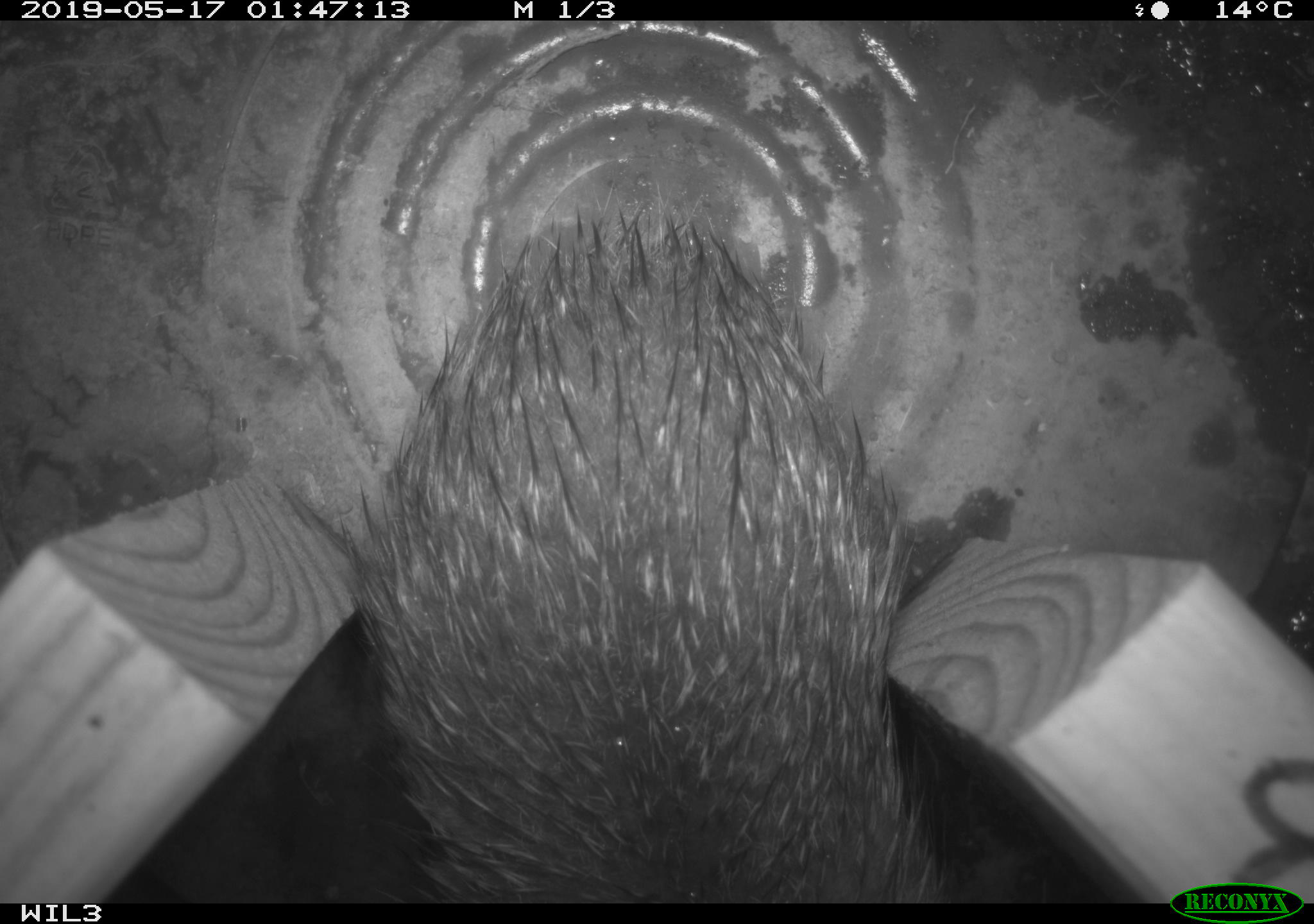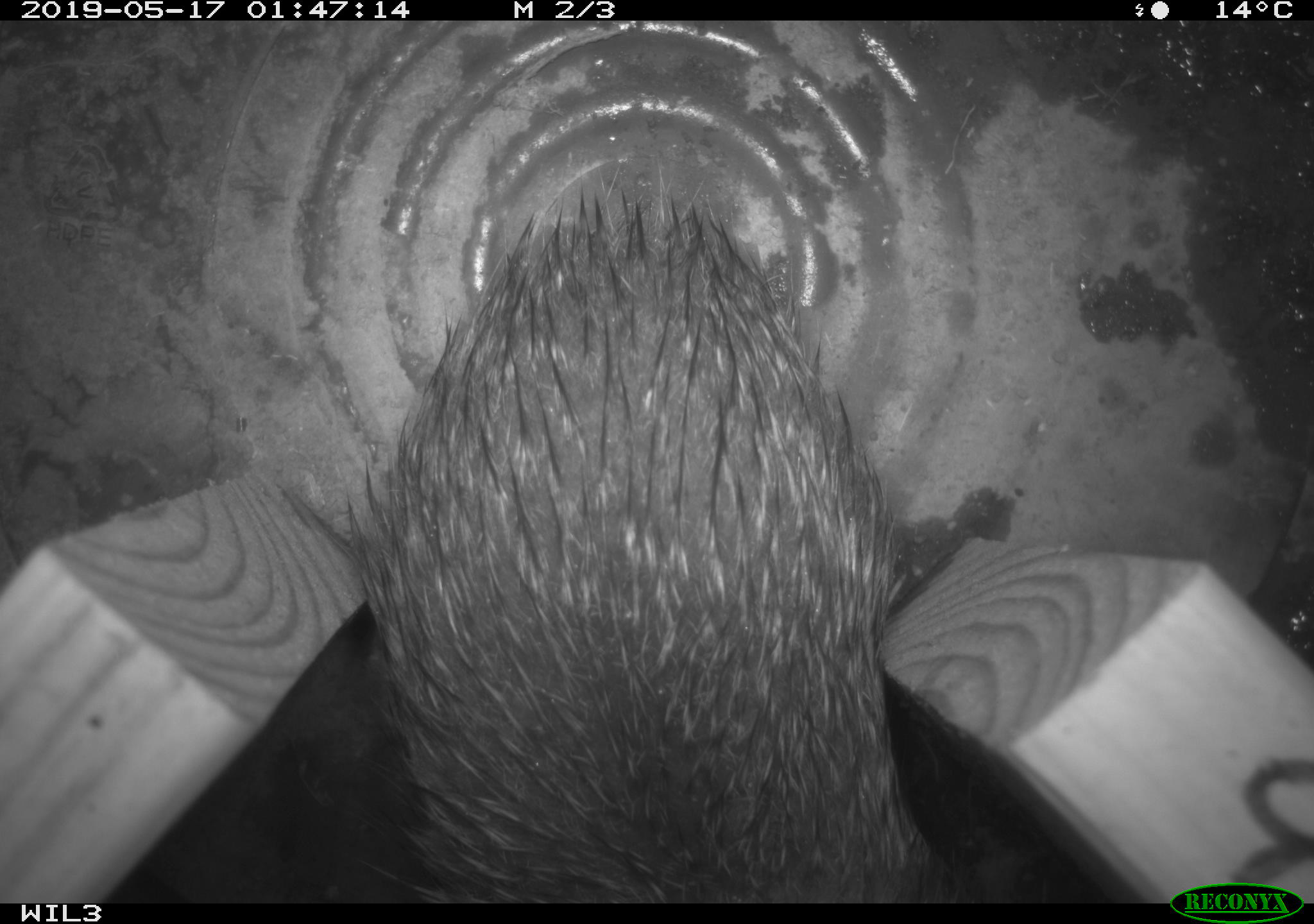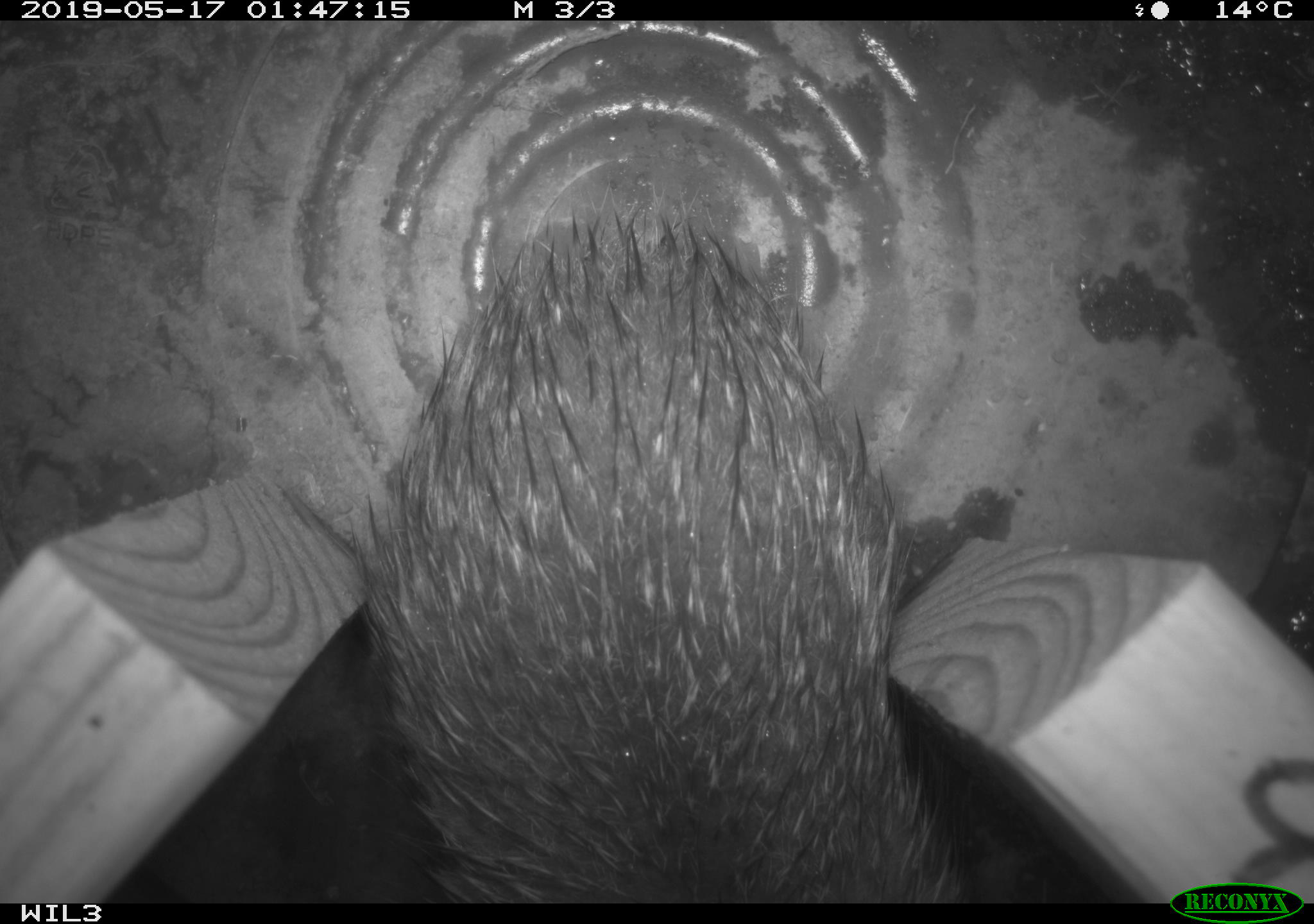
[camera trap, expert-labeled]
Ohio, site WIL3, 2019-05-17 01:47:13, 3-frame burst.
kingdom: Animalia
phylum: Chordata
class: Mammalia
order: Lagomorpha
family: Leporidae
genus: Sylvilagus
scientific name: Sylvilagus floridanus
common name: eastern cottontail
Eastern cottontail (Sylvilagus floridanus).